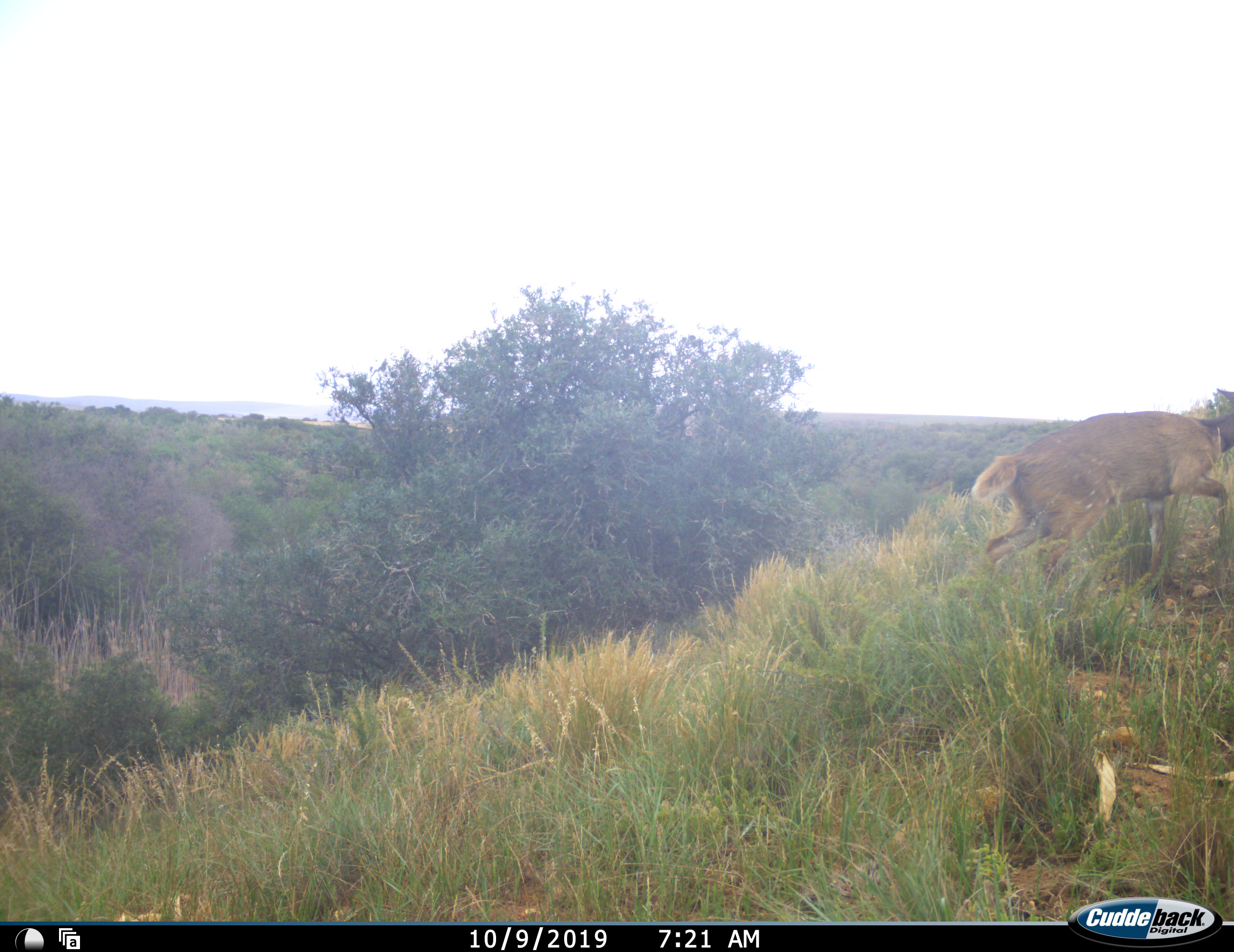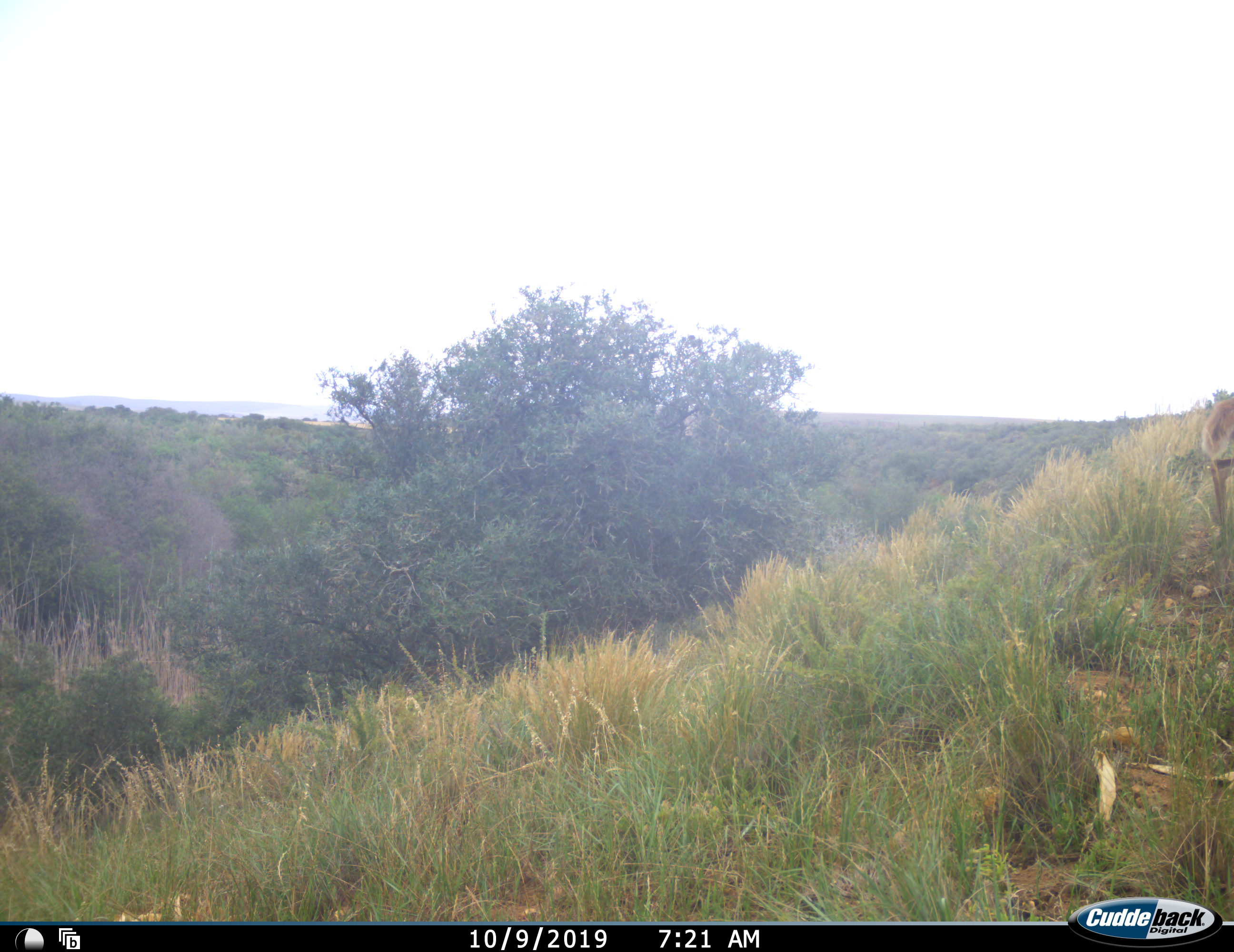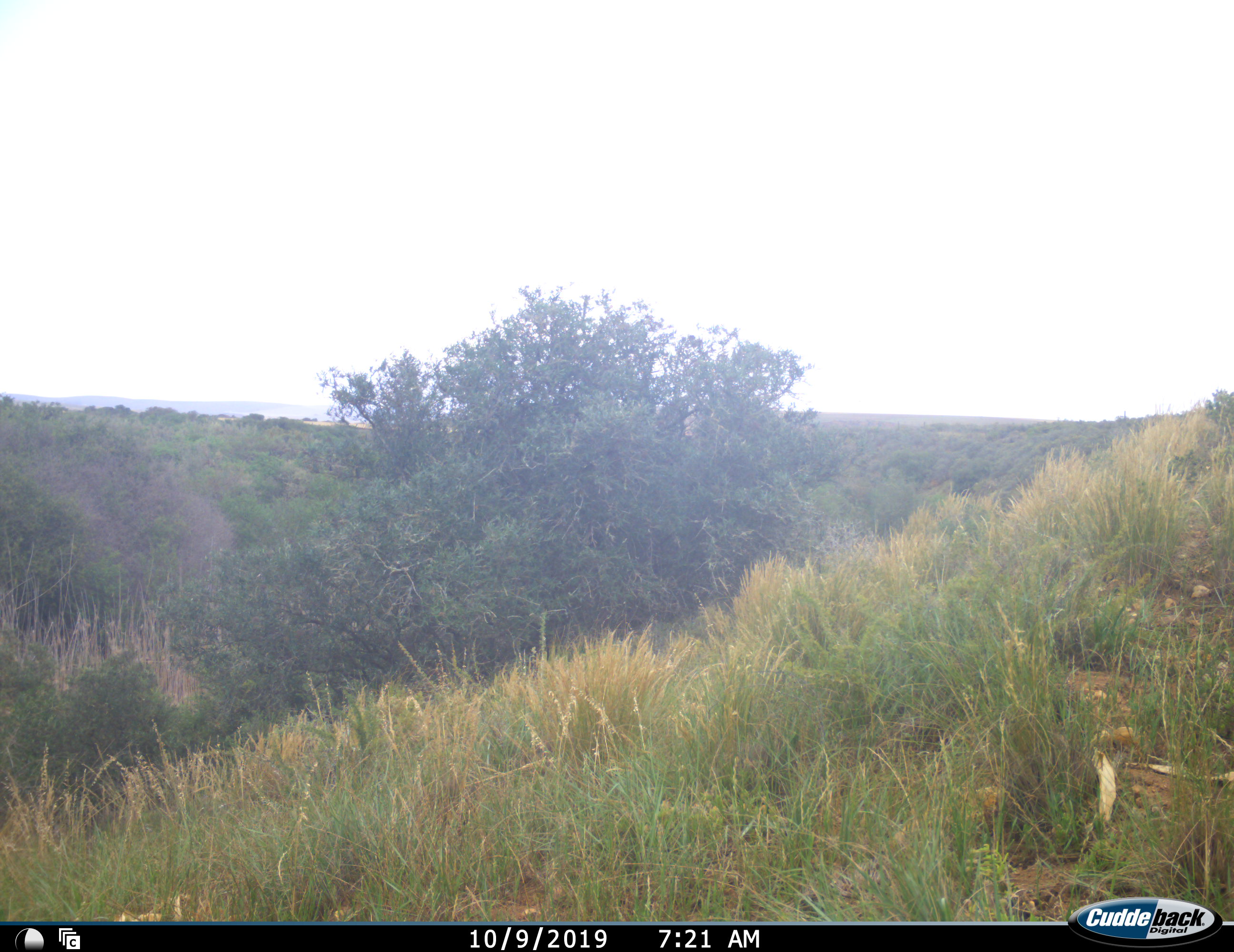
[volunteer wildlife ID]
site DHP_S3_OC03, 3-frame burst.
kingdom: Animalia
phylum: Chordata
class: Mammalia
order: Artiodactyla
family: Bovidae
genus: Raphicerus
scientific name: Raphicerus campestris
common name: steenbok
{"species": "steenbok (Raphicerus campestris)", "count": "1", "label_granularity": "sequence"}